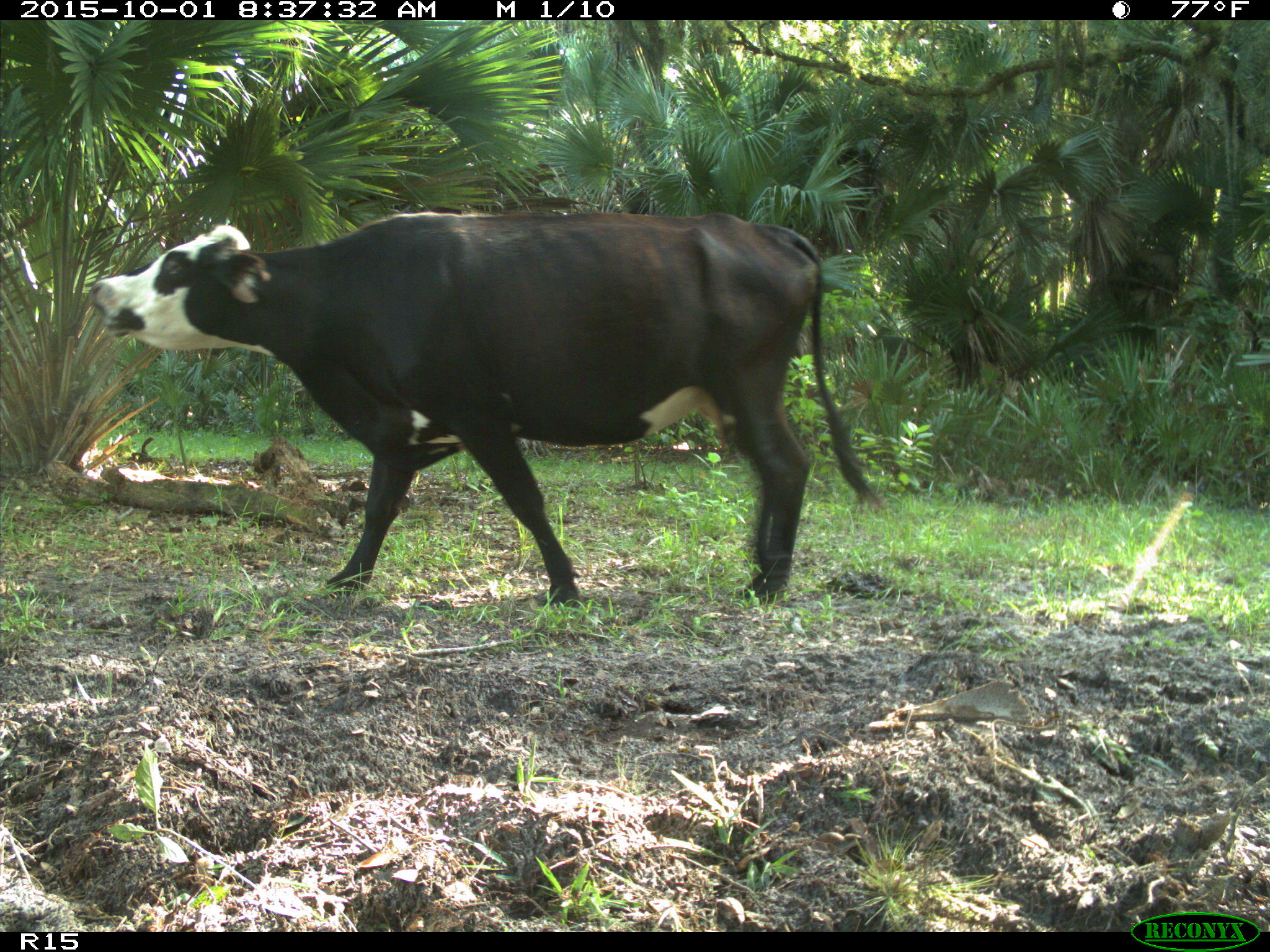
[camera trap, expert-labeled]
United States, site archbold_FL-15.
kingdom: Animalia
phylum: Chordata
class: Mammalia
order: Artiodactyla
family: Bovidae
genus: Bos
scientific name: Bos taurus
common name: domestic cow